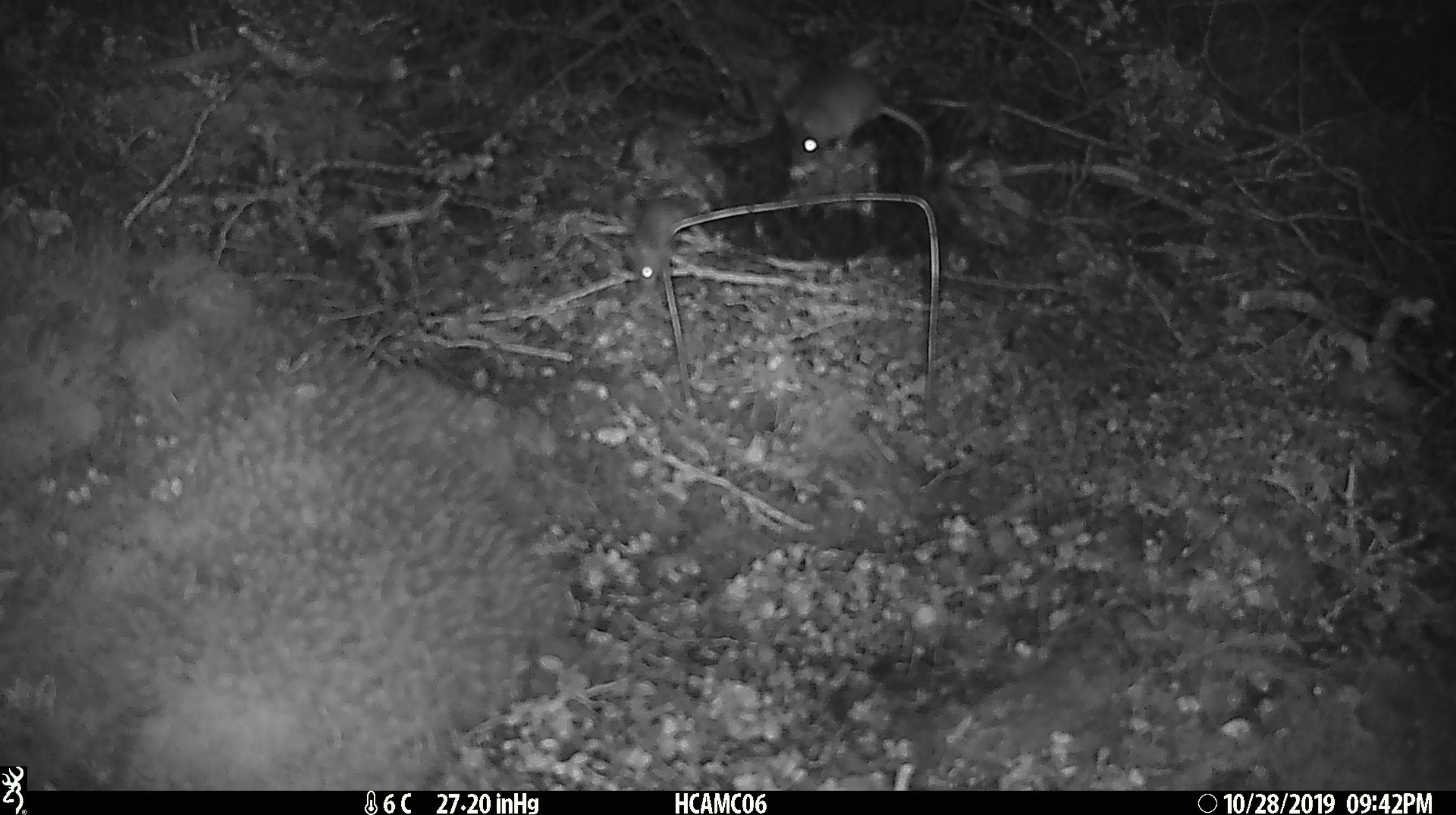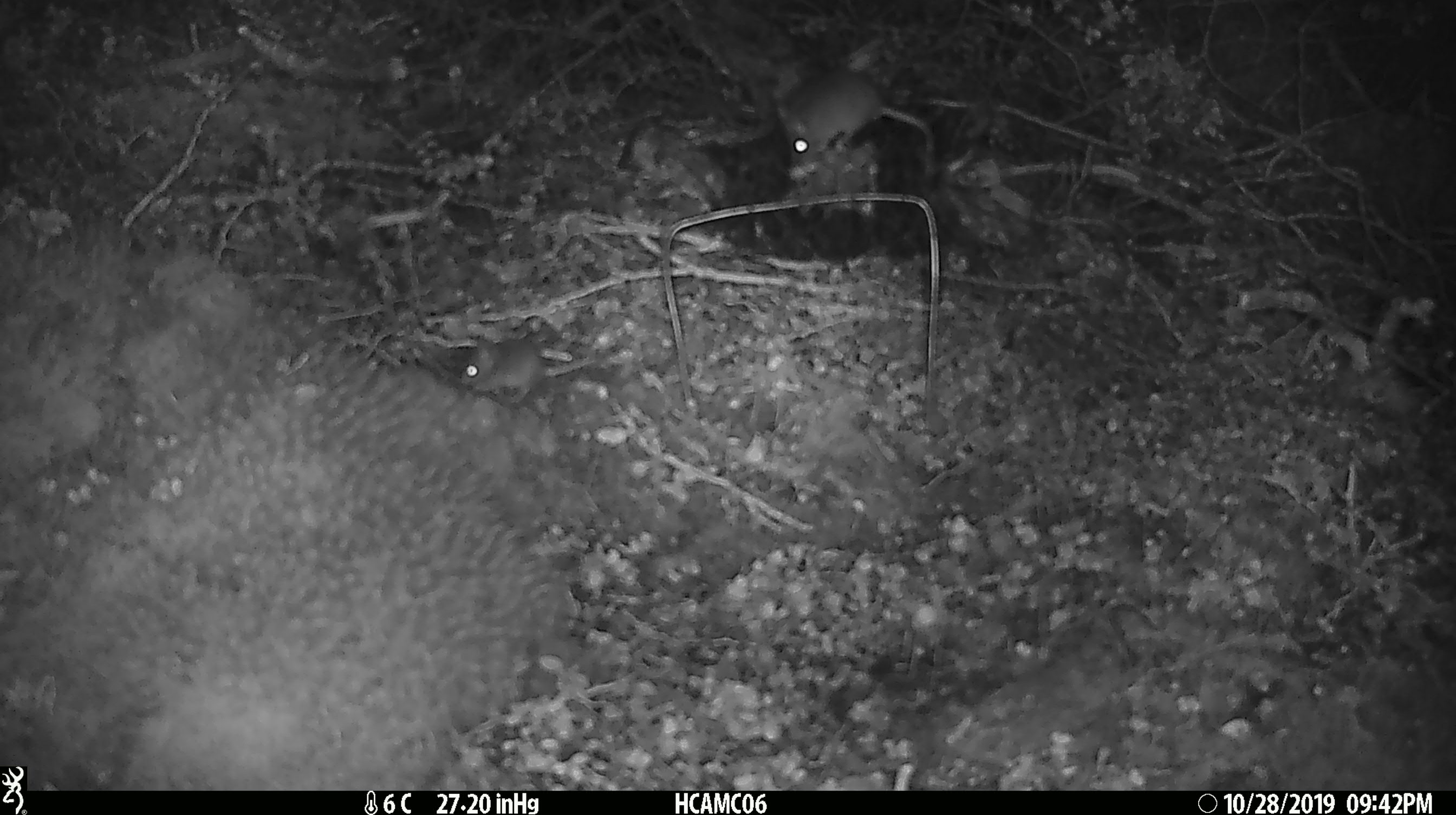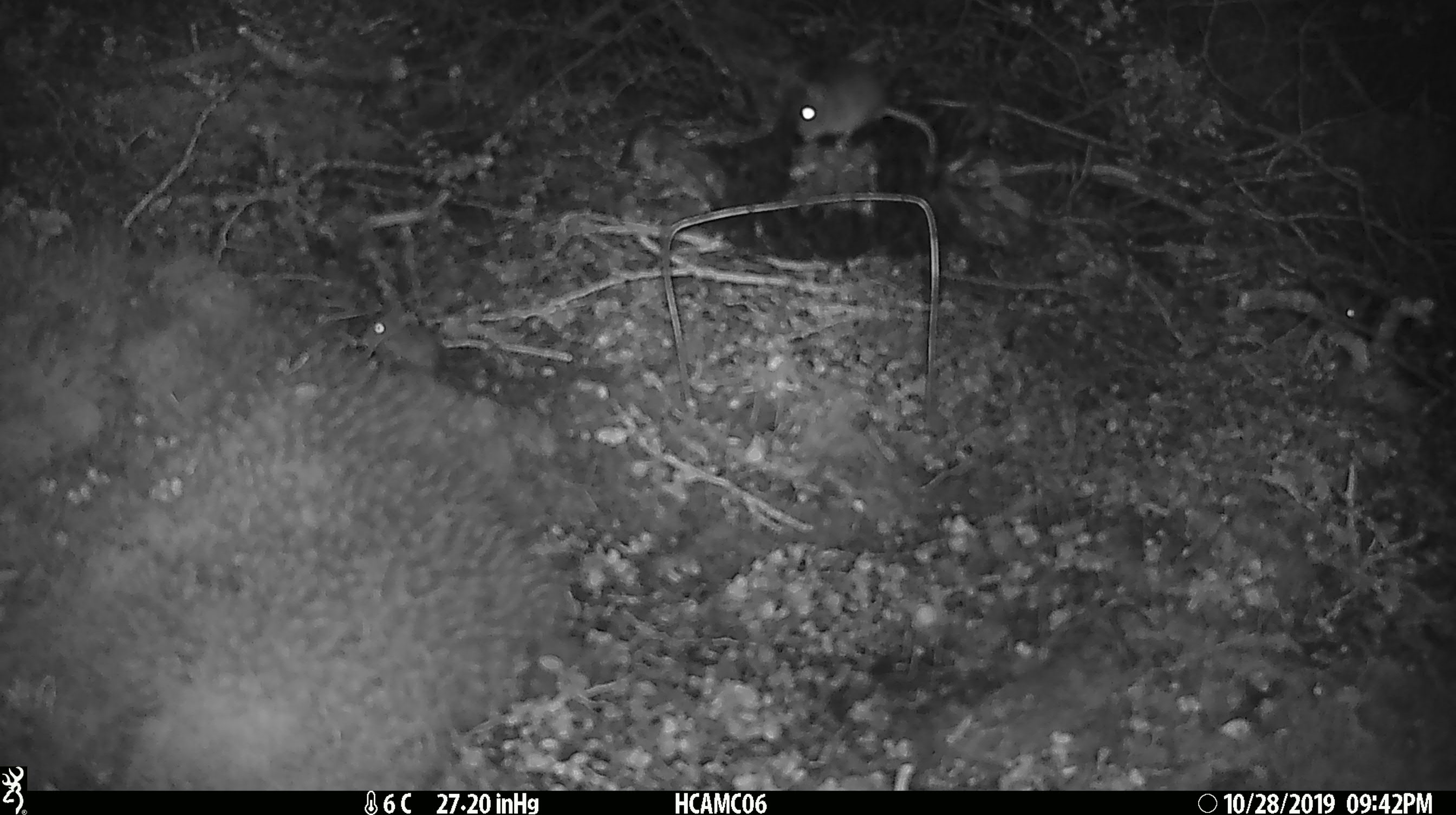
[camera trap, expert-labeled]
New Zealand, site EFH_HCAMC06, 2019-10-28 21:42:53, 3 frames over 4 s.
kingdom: Animalia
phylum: Chordata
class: Mammalia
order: Rodentia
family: Muridae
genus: Mus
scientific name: Mus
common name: mouse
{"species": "mouse (Mus)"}